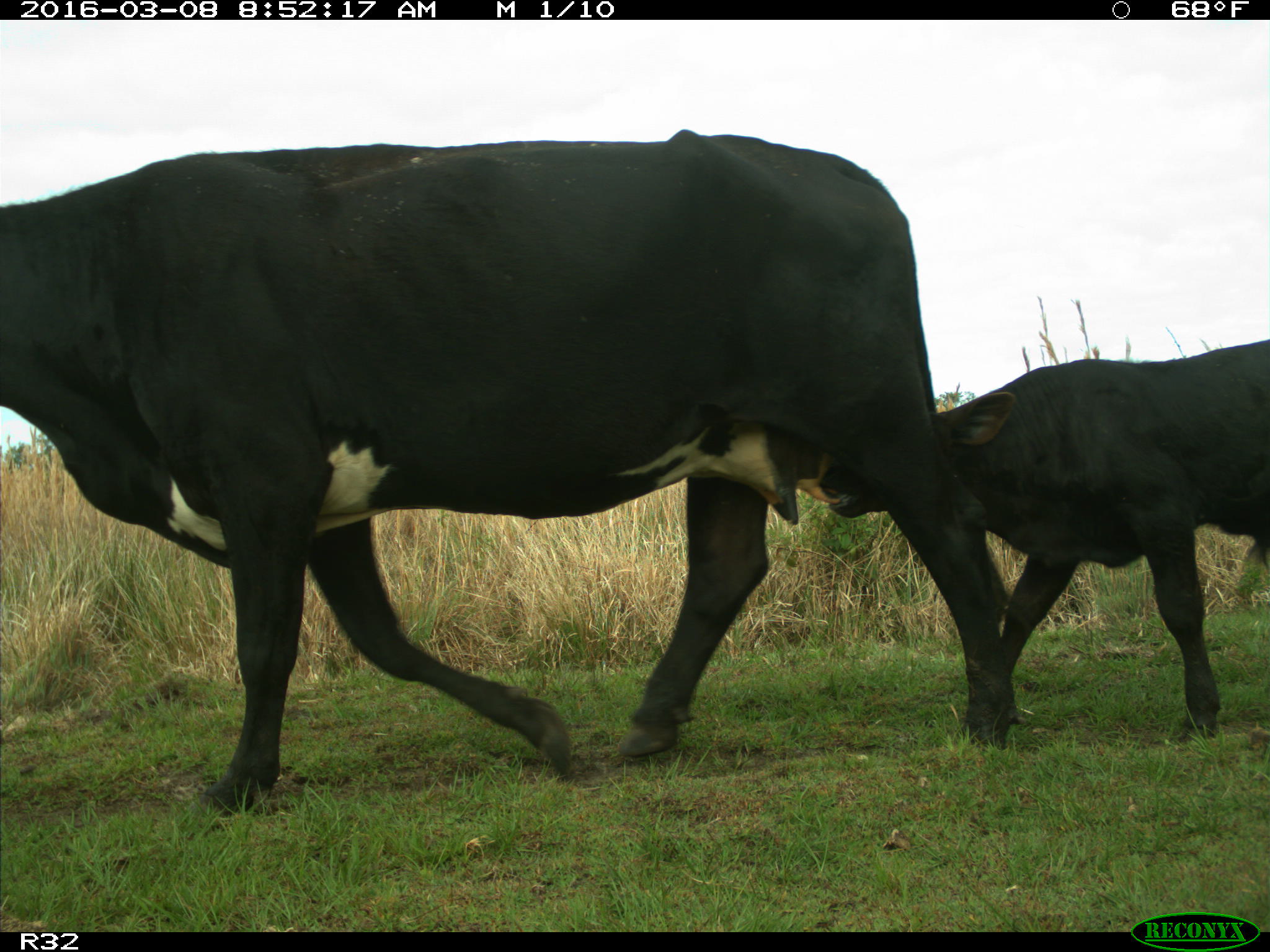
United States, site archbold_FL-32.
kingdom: Animalia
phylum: Chordata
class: Mammalia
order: Artiodactyla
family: Bovidae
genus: Bos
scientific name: Bos taurus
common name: domestic cow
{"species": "Bos taurus (domestic cow)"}